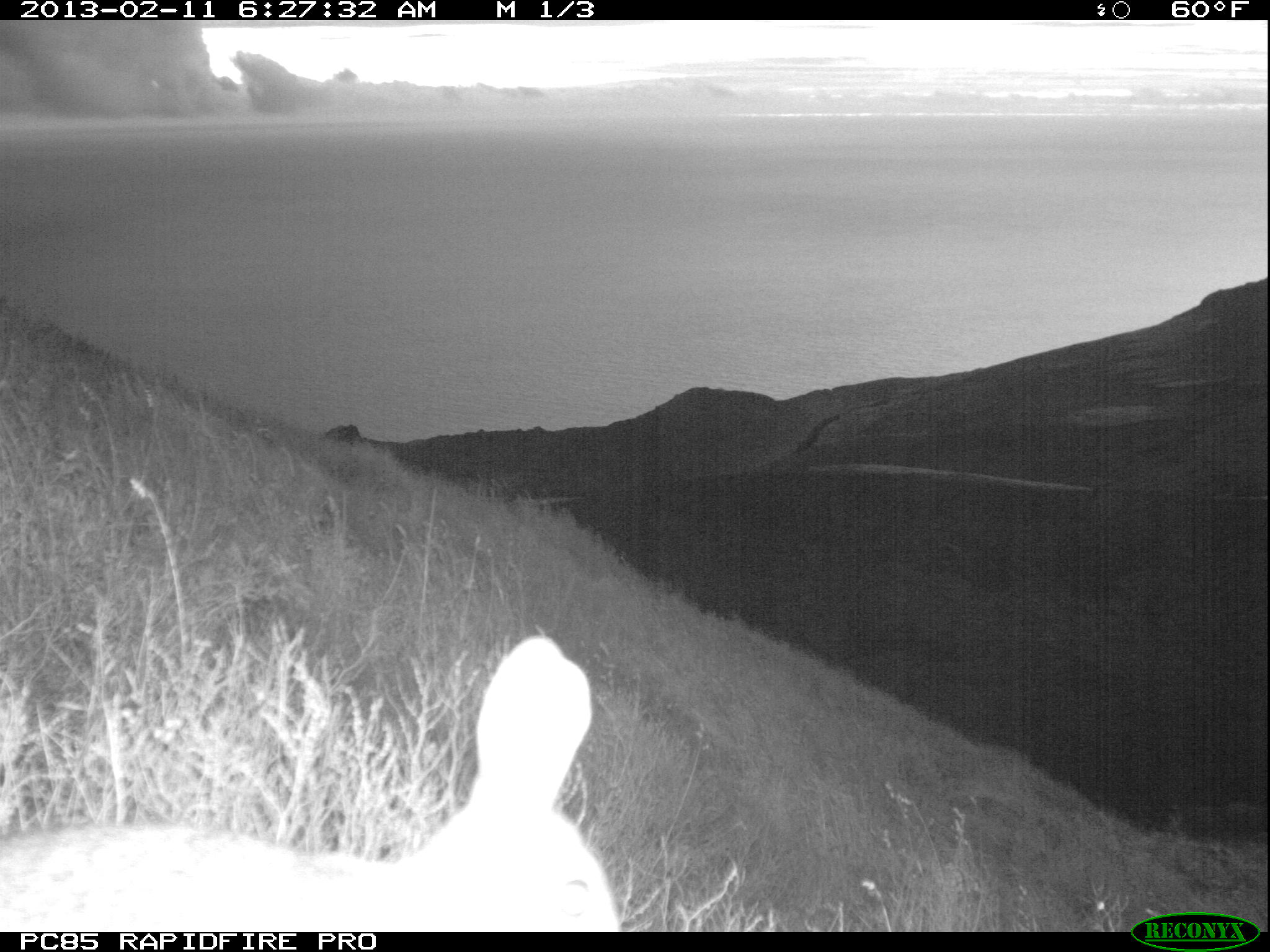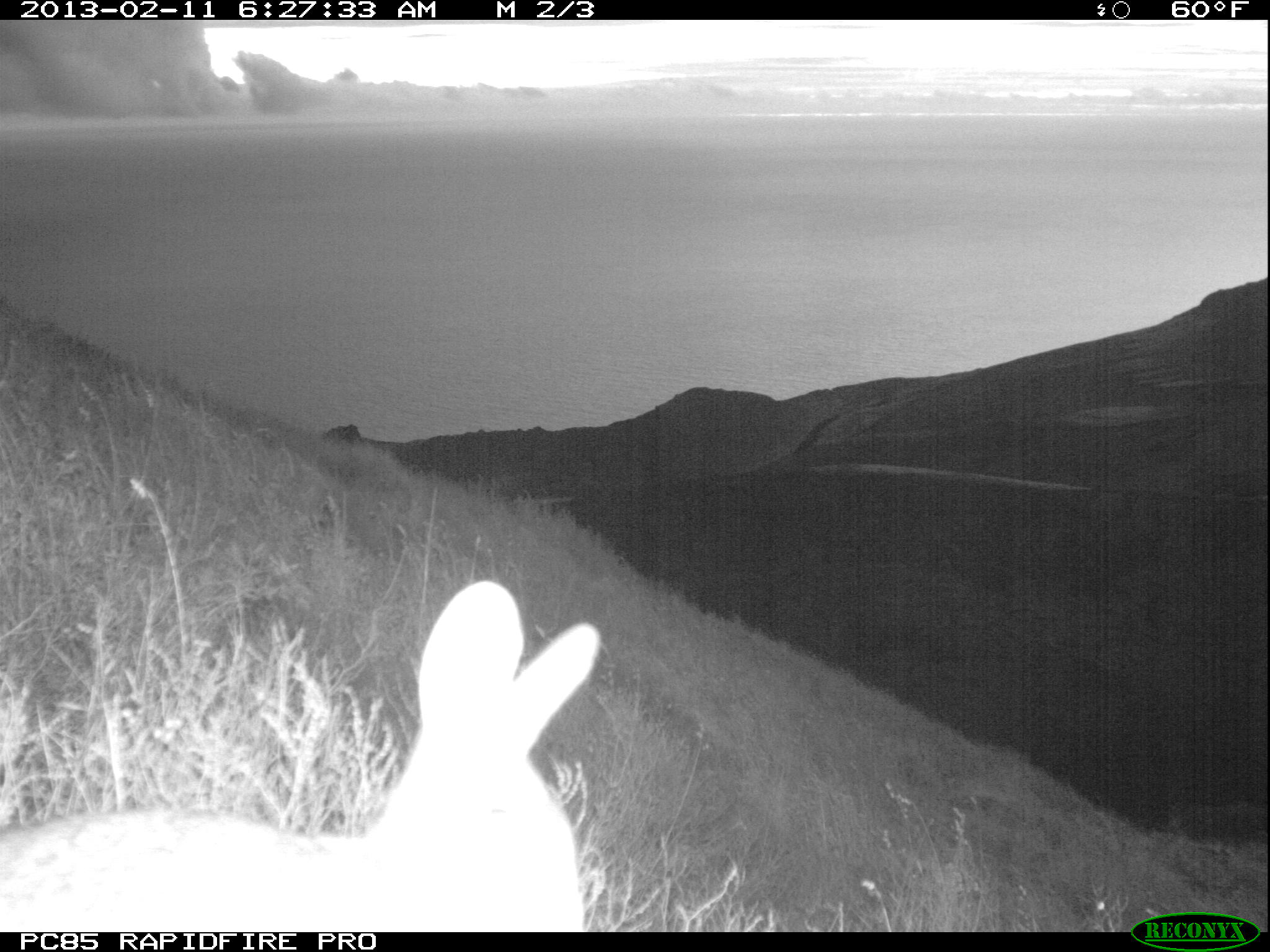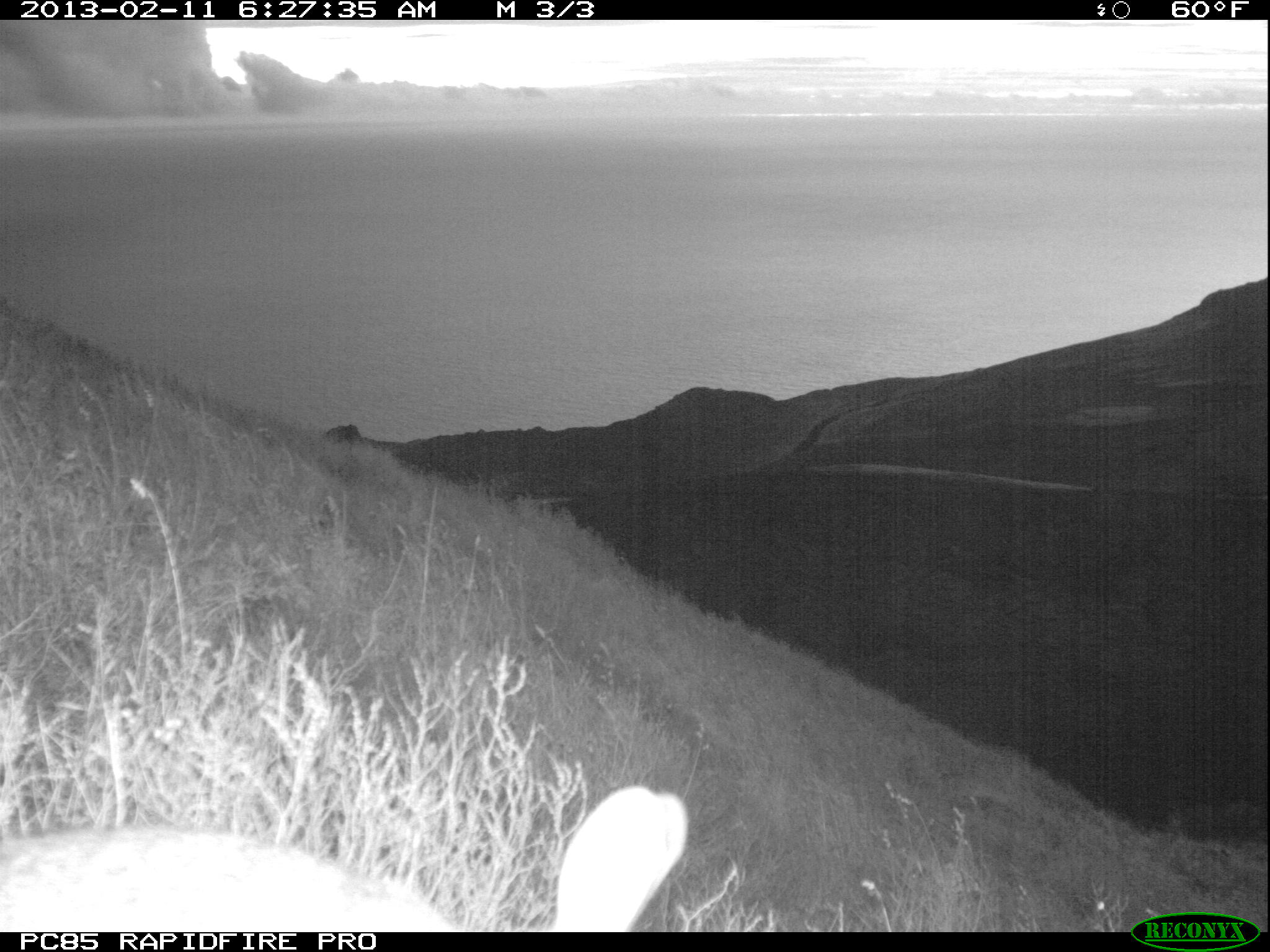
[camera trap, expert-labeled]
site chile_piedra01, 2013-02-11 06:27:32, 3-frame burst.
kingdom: Animalia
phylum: Chordata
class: Mammalia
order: Lagomorpha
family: Leporidae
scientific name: Leporidae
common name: rabbits and hares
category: rabbit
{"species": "rabbit (rabbits and hares) (Leporidae)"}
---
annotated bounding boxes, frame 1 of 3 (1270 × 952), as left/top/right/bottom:
rabbit: 0/635/623/935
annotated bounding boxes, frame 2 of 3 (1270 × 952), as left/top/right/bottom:
rabbit: 0/578/602/932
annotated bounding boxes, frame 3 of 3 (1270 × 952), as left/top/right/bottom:
rabbit: 6/785/690/932